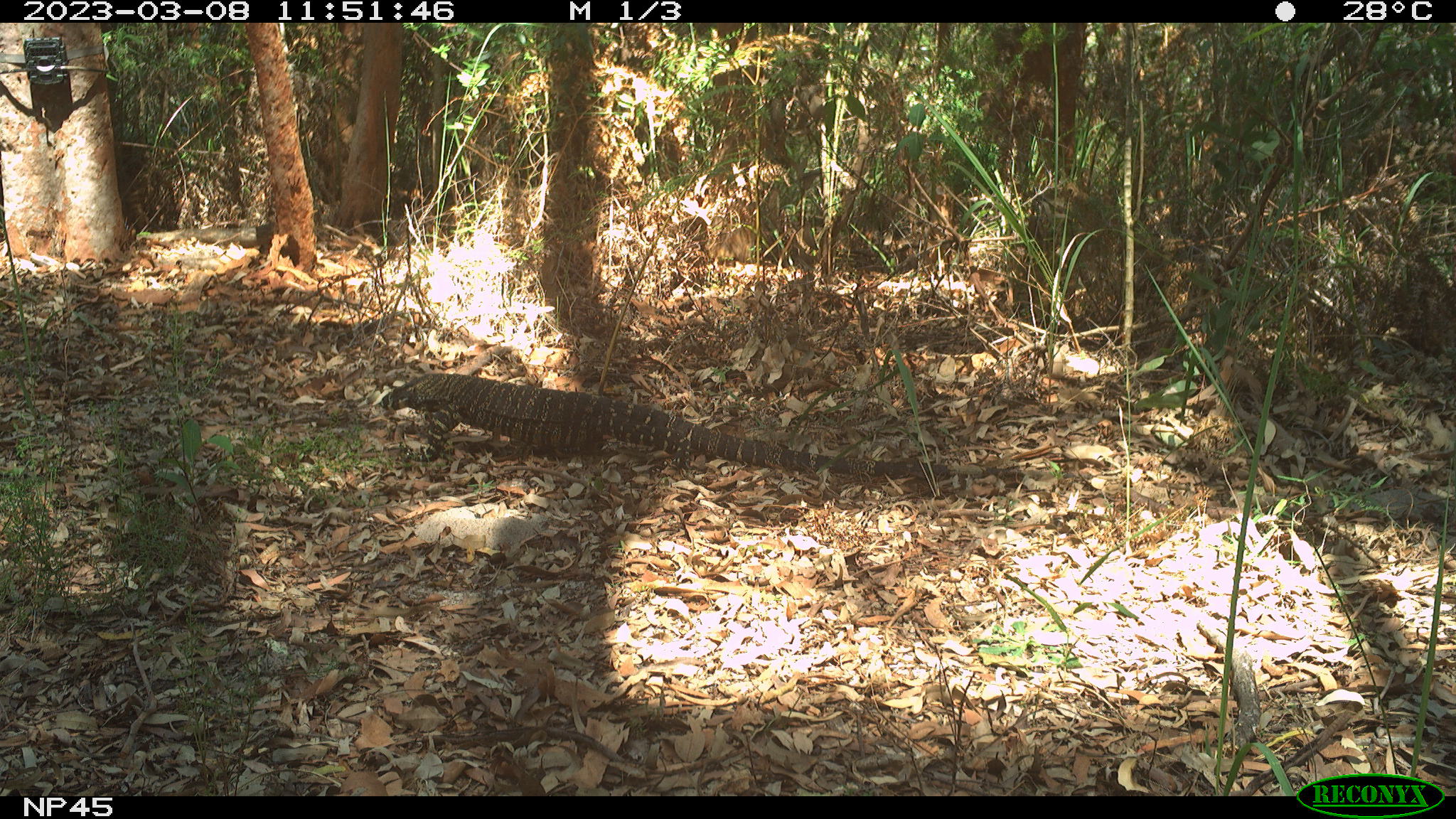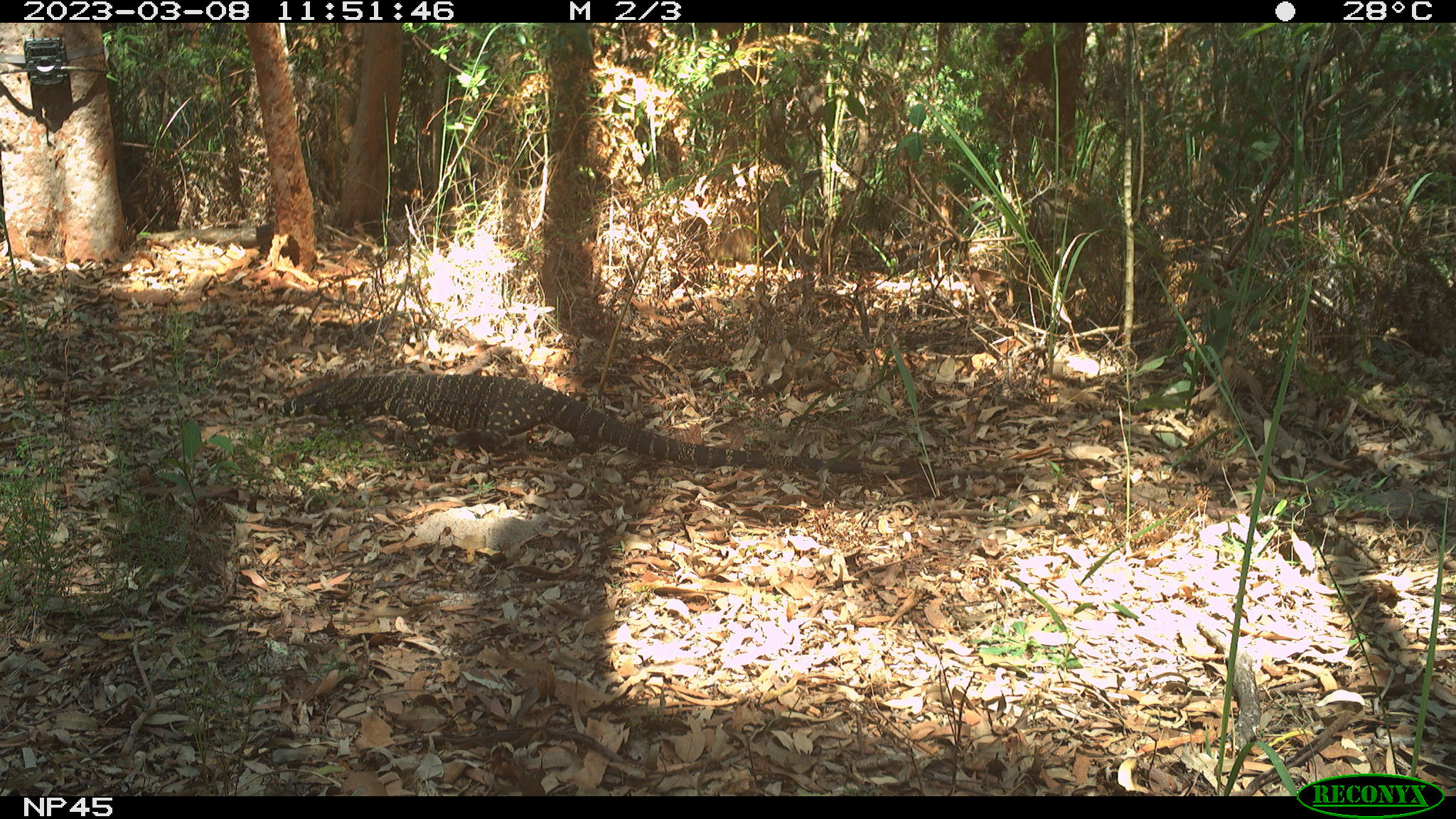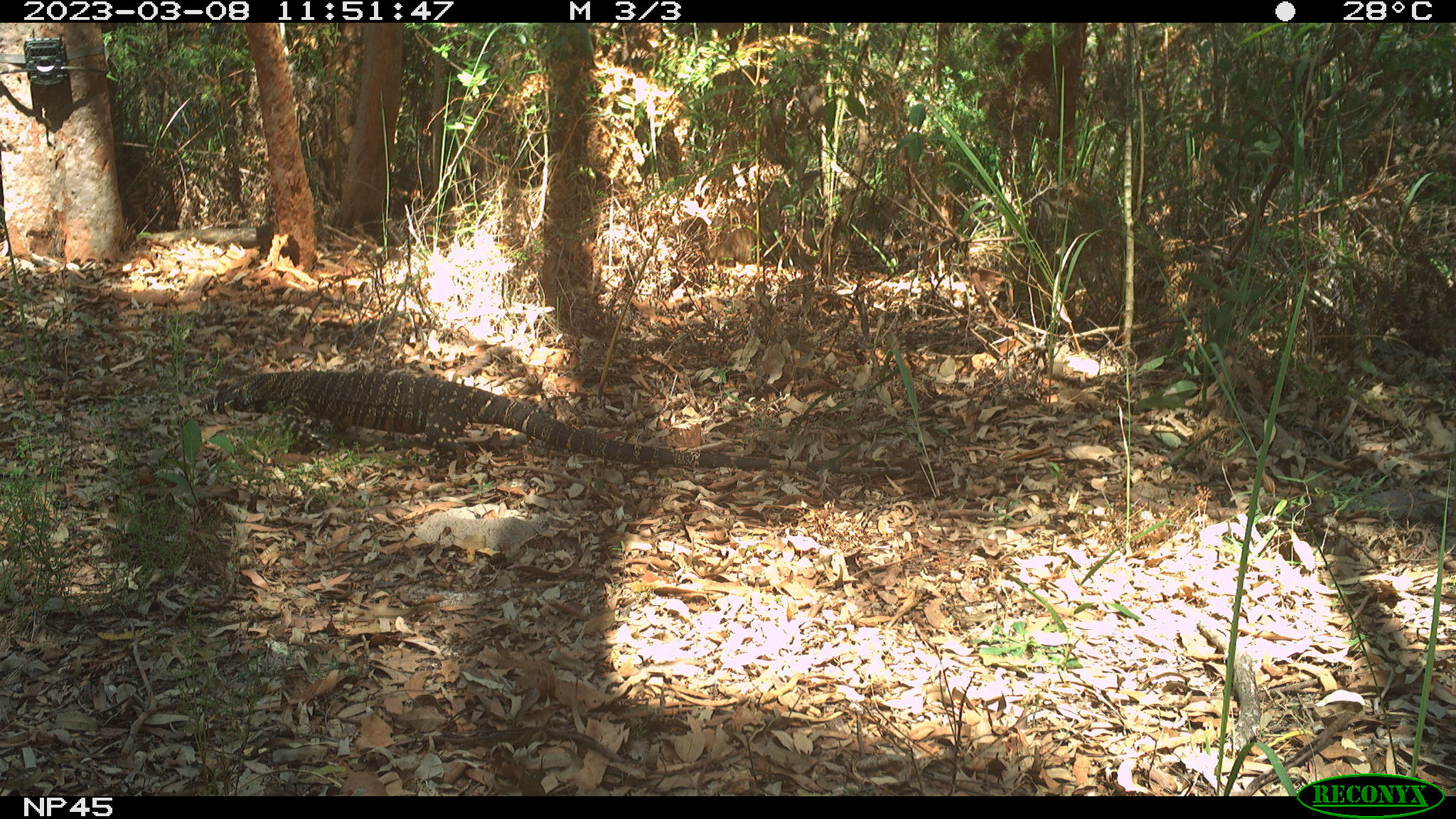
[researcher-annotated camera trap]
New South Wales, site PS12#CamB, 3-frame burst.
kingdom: Animalia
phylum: Chordata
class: Reptilia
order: Squamata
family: Varanidae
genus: Varanus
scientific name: Varanus varius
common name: lace monitor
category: goanna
Goanna (lace monitor) (Varanus varius).